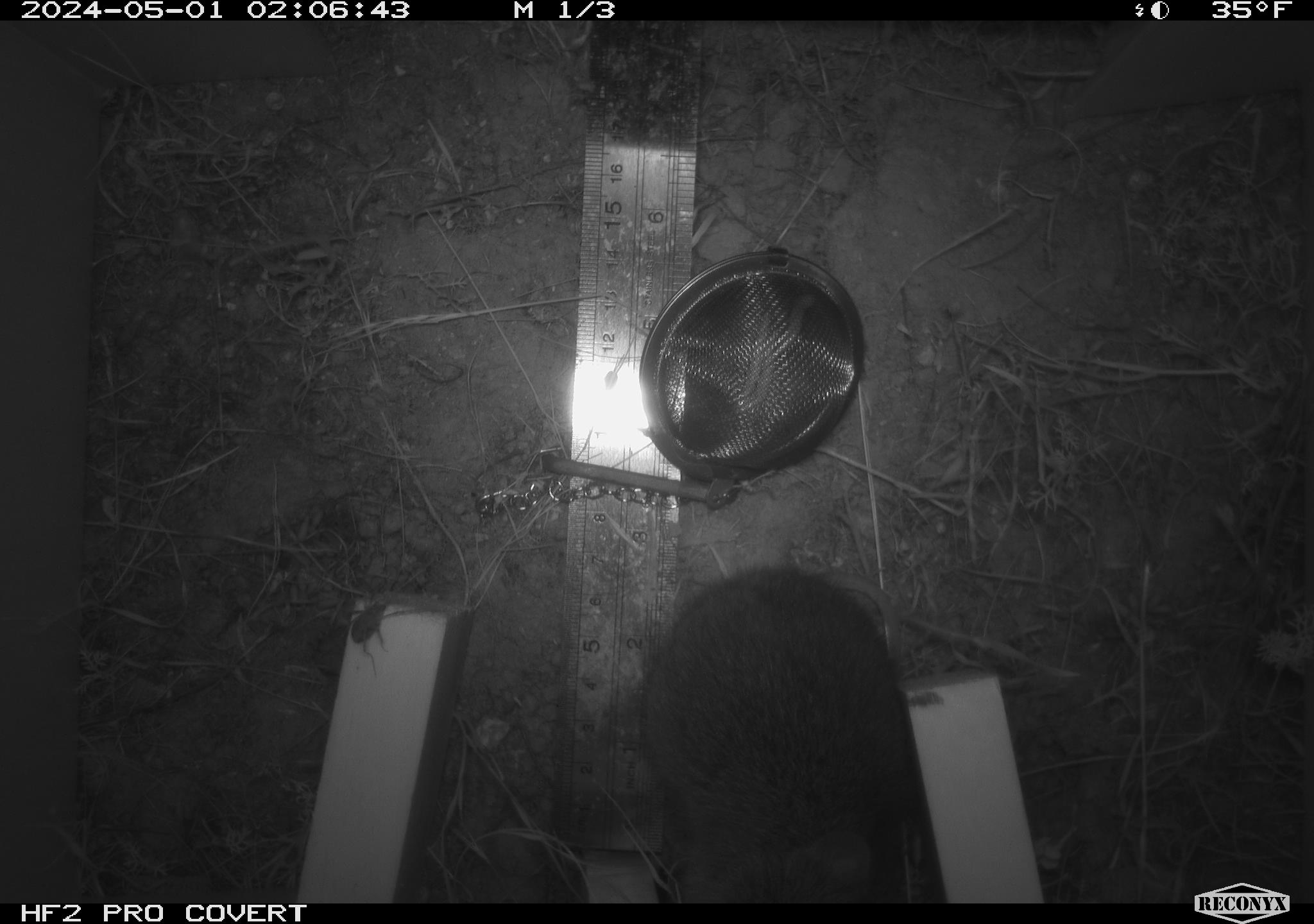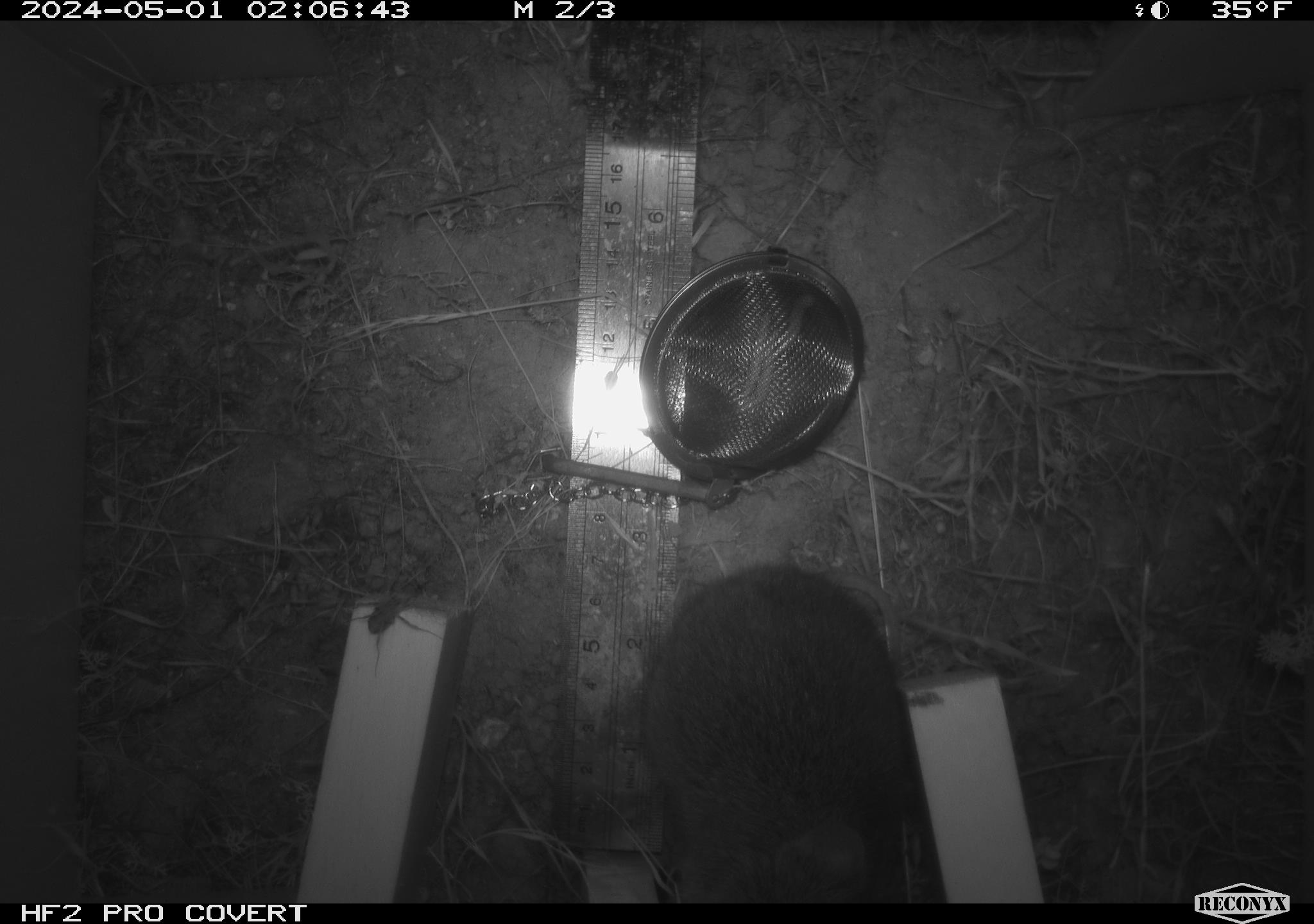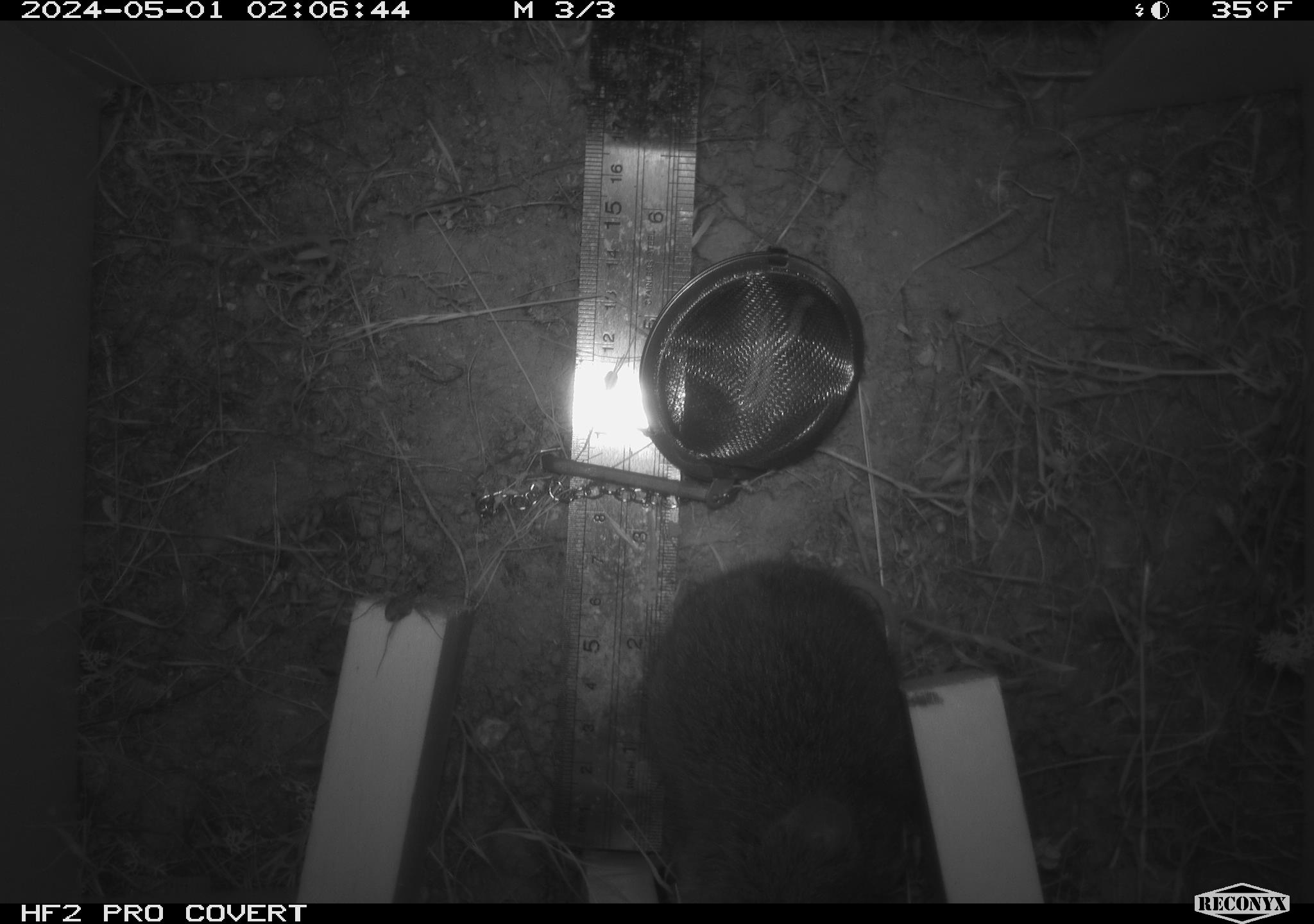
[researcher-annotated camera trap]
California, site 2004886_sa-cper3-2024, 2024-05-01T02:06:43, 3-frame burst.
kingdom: Animalia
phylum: Chordata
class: Mammalia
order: Rodentia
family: Cricetidae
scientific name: Arvicolinae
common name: voles, lemmings, and muskrats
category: arvicolinae subfamily